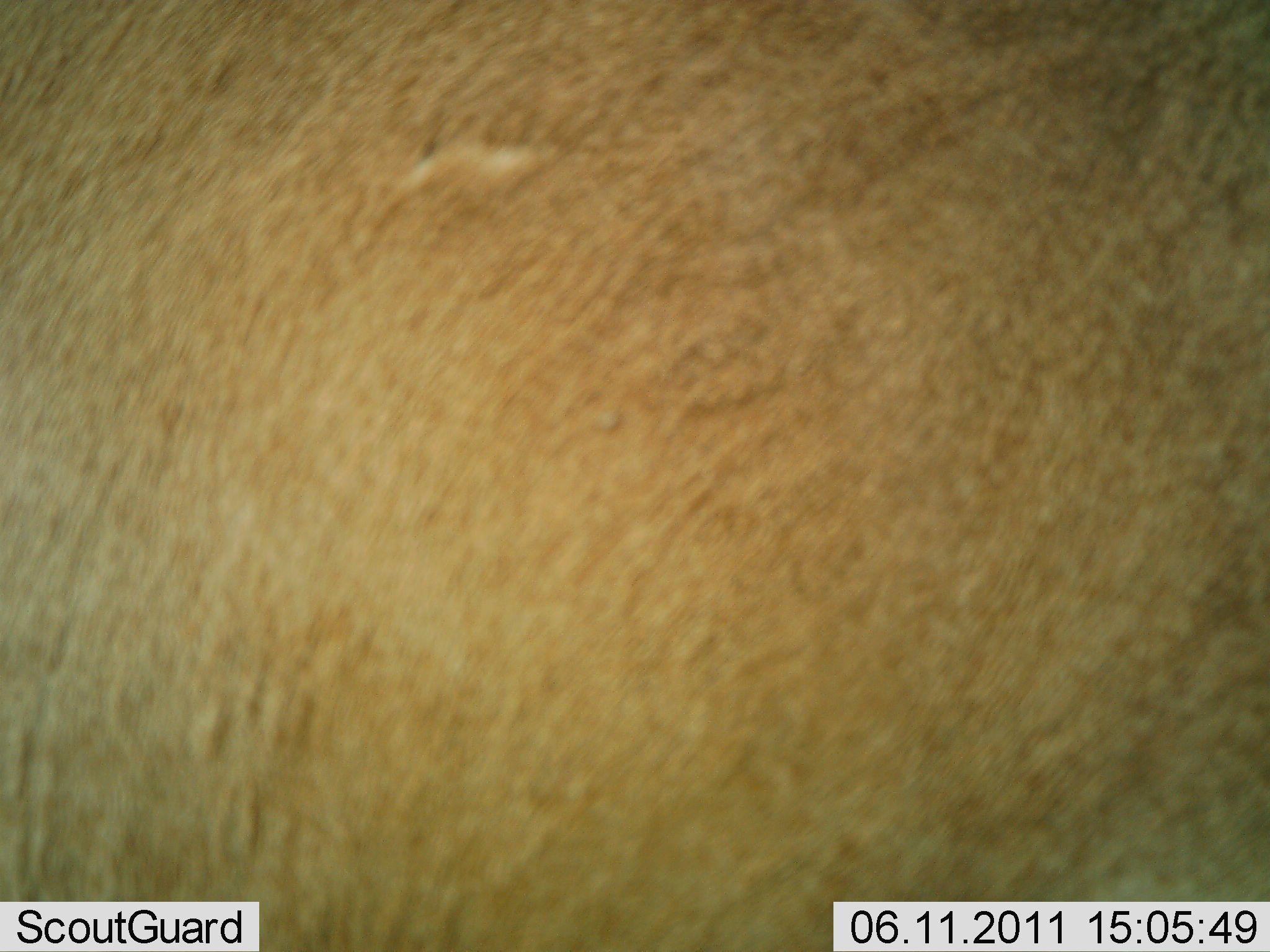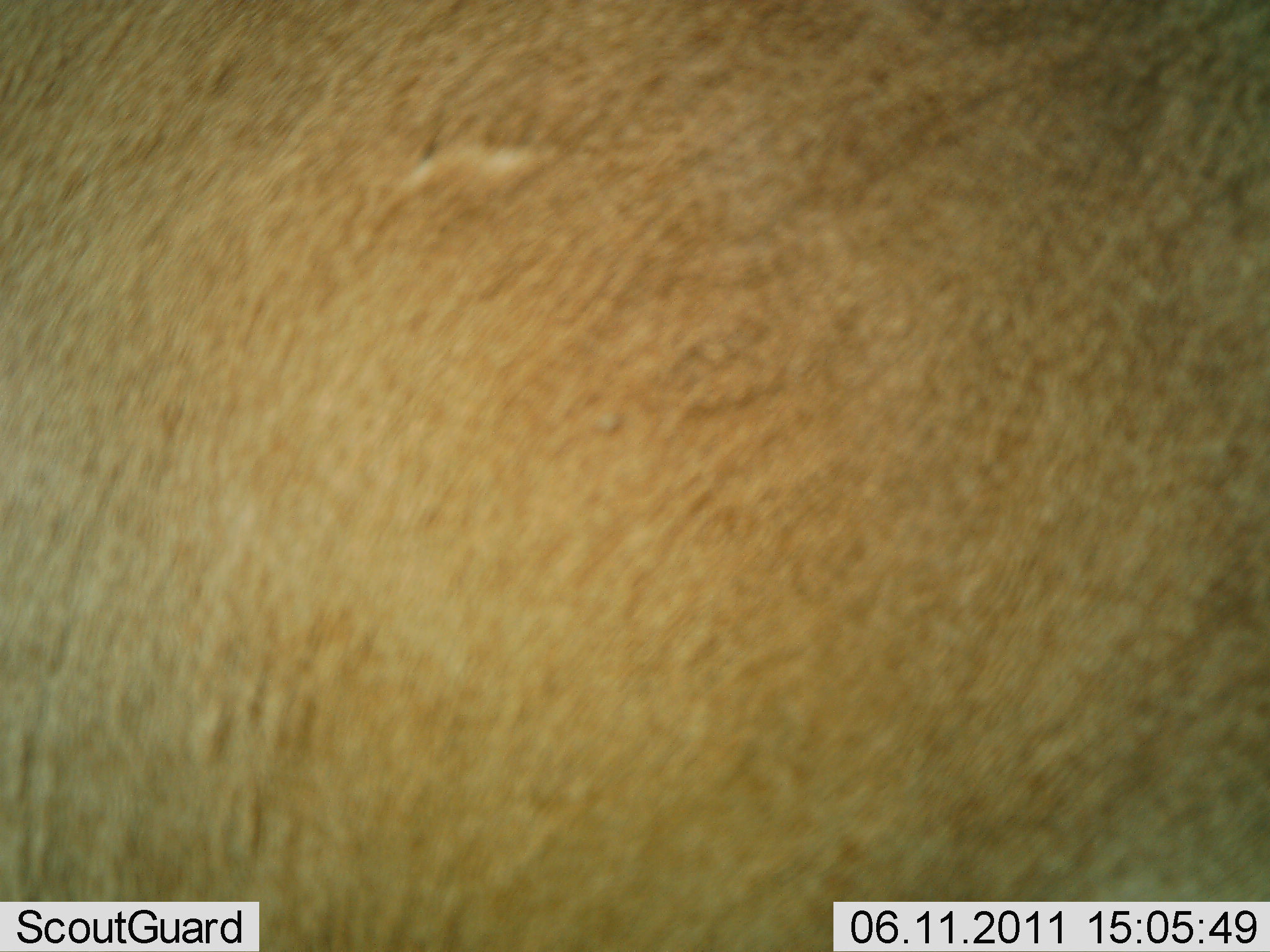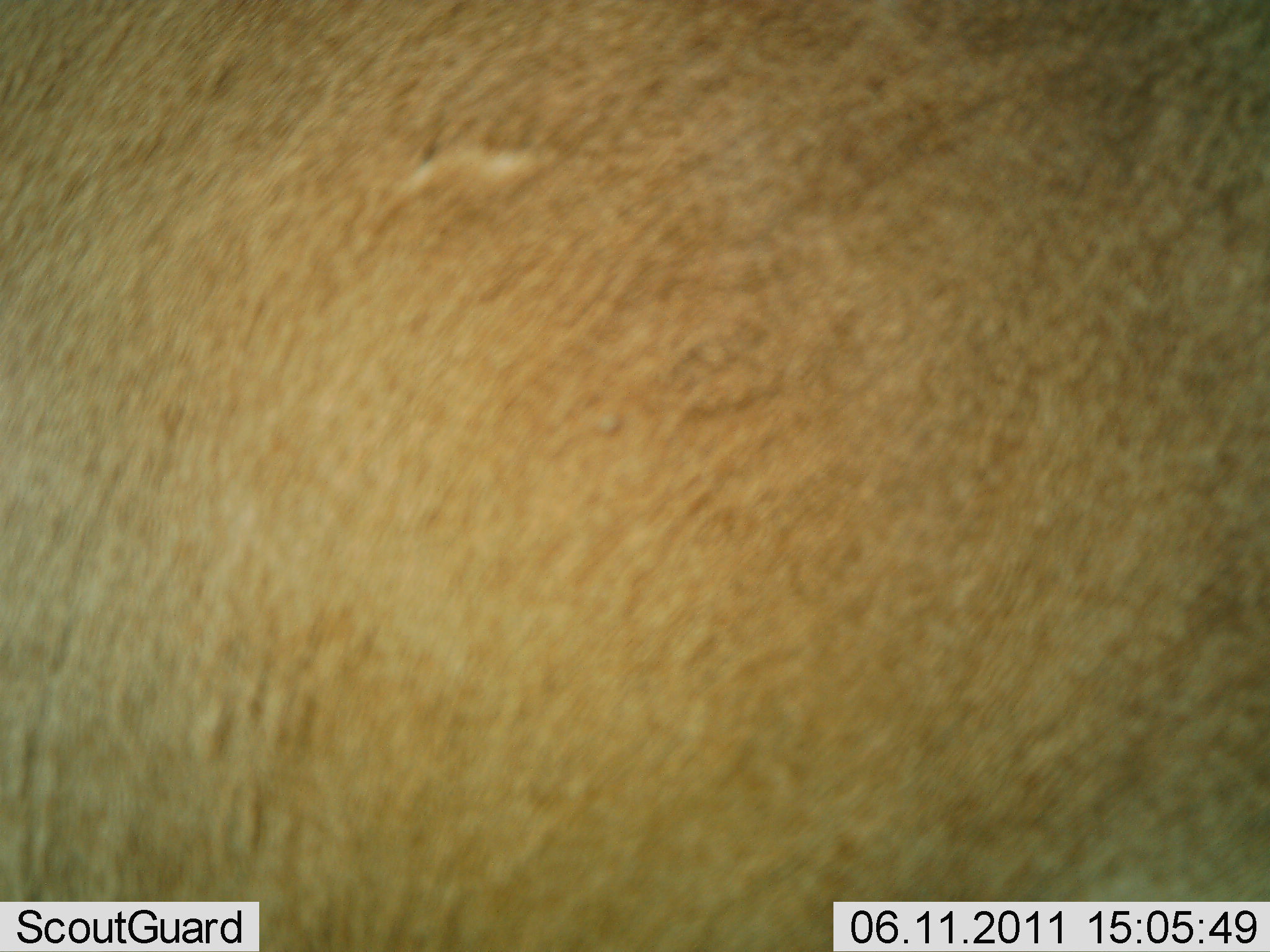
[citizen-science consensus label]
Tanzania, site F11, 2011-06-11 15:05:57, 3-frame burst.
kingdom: Animalia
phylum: Chordata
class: Mammalia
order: Artiodactyla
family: Bovidae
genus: Alcelaphus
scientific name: Alcelaphus buselaphus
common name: hartebeest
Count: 1.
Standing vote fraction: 100%.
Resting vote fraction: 0%.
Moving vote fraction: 0%.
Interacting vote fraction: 0%.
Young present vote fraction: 0%.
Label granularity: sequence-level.